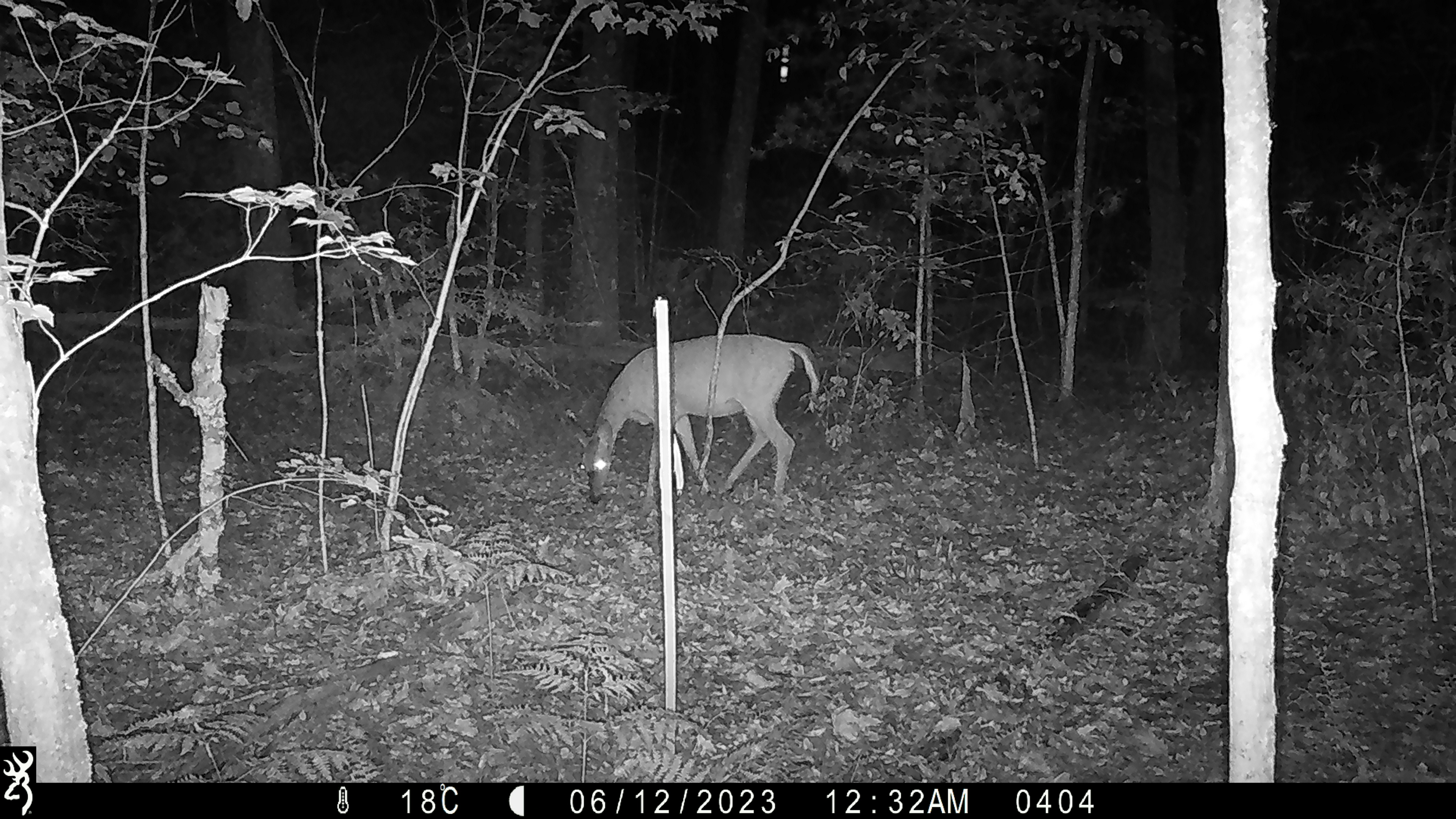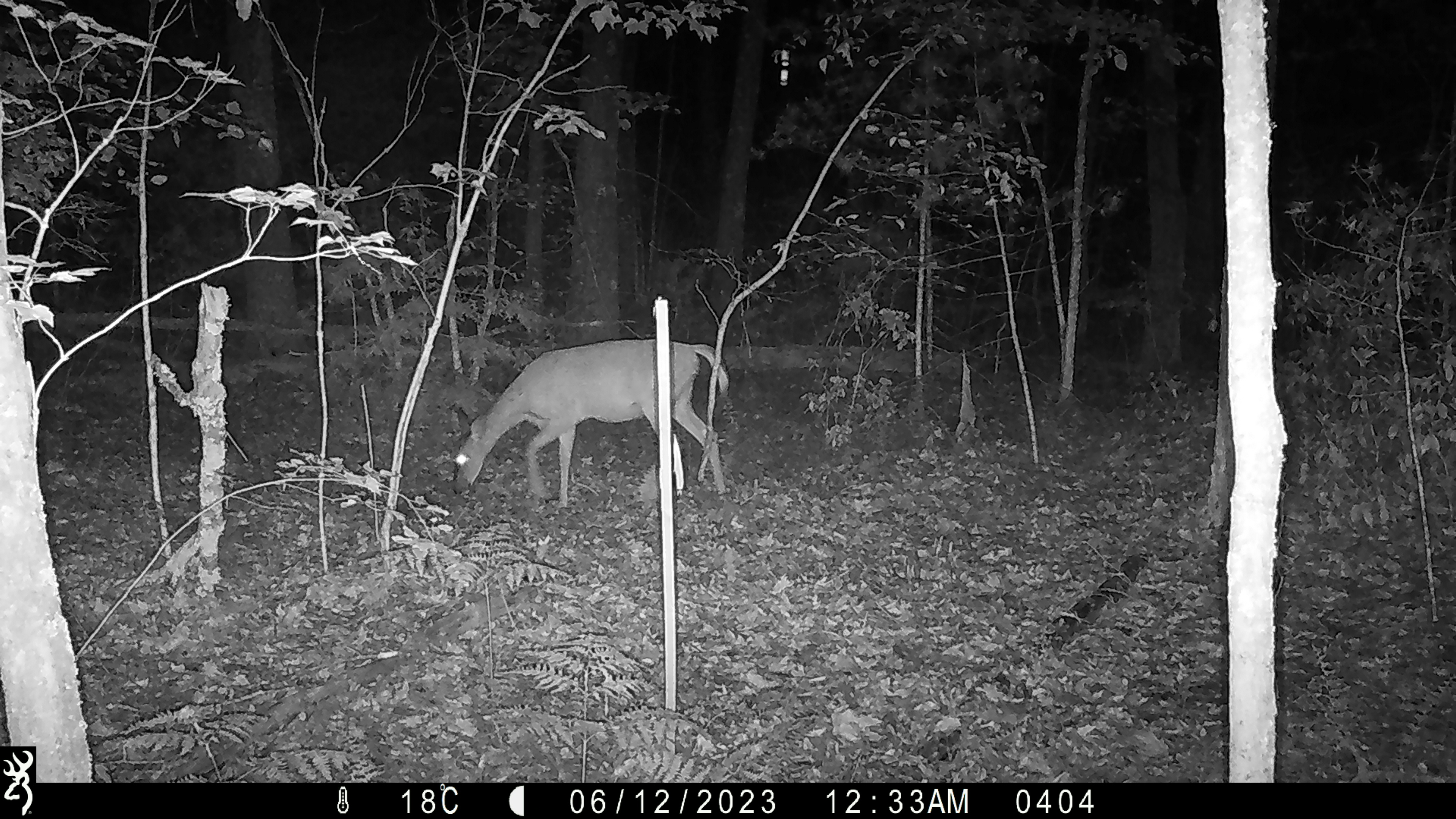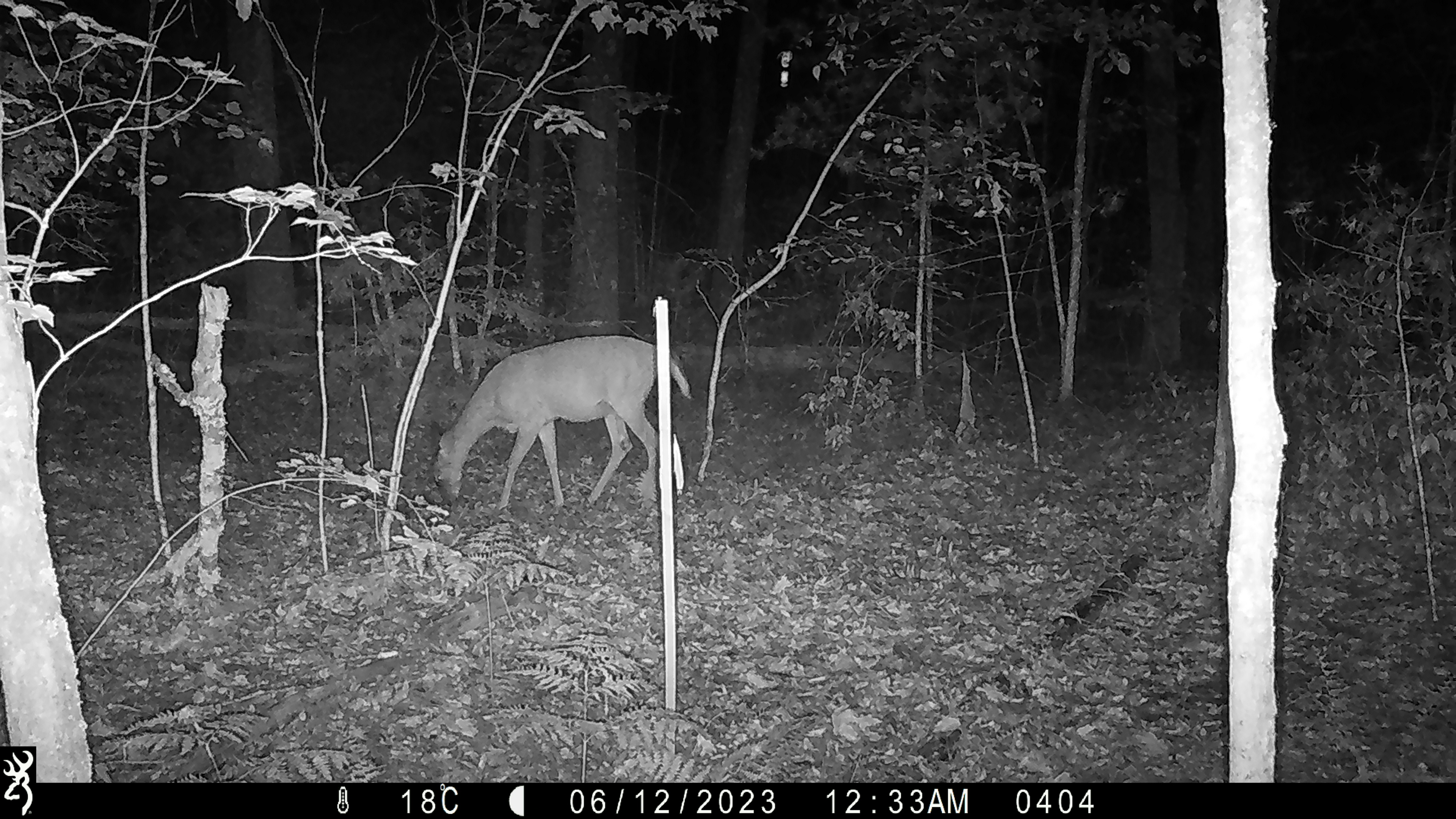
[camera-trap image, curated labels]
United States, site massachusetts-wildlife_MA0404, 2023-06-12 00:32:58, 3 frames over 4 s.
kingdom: Animalia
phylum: Chordata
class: Mammalia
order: Artiodactyla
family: Cervidae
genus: Odocoileus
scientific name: Odocoileus virginianus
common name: white-tailed deer